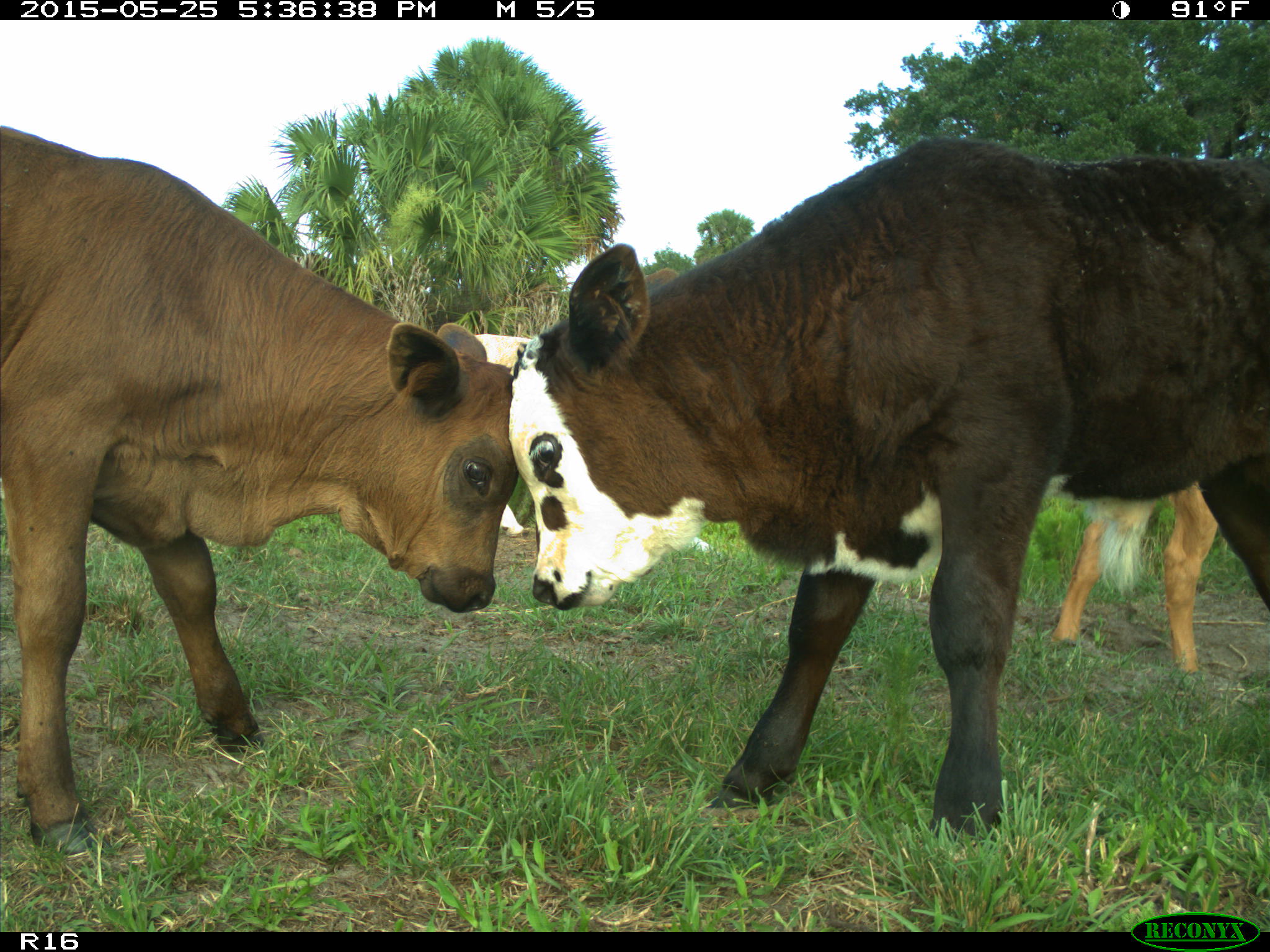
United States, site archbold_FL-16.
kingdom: Animalia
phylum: Chordata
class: Mammalia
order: Artiodactyla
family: Bovidae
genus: Bos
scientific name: Bos taurus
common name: domestic cow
Bos taurus (domestic cow).